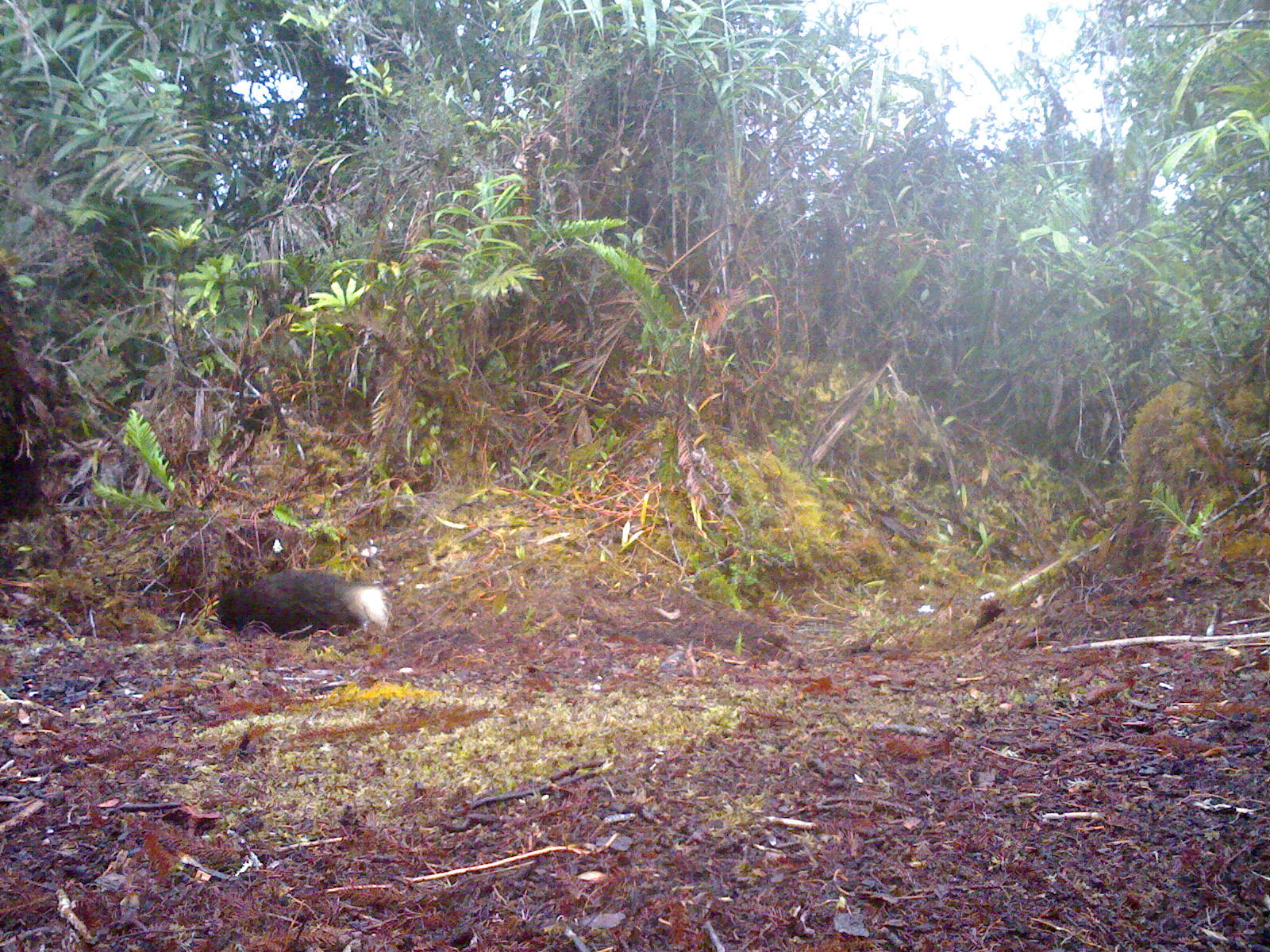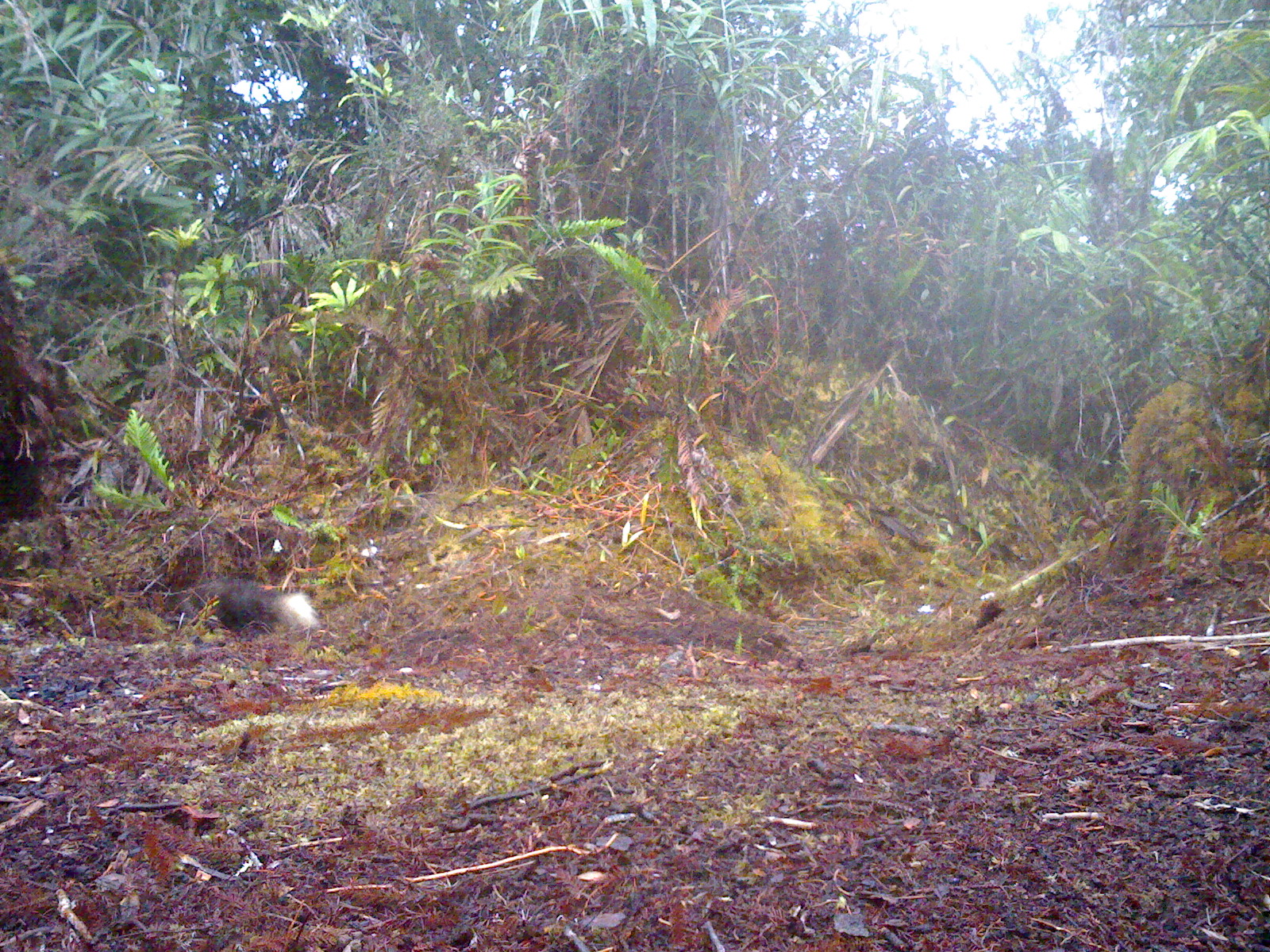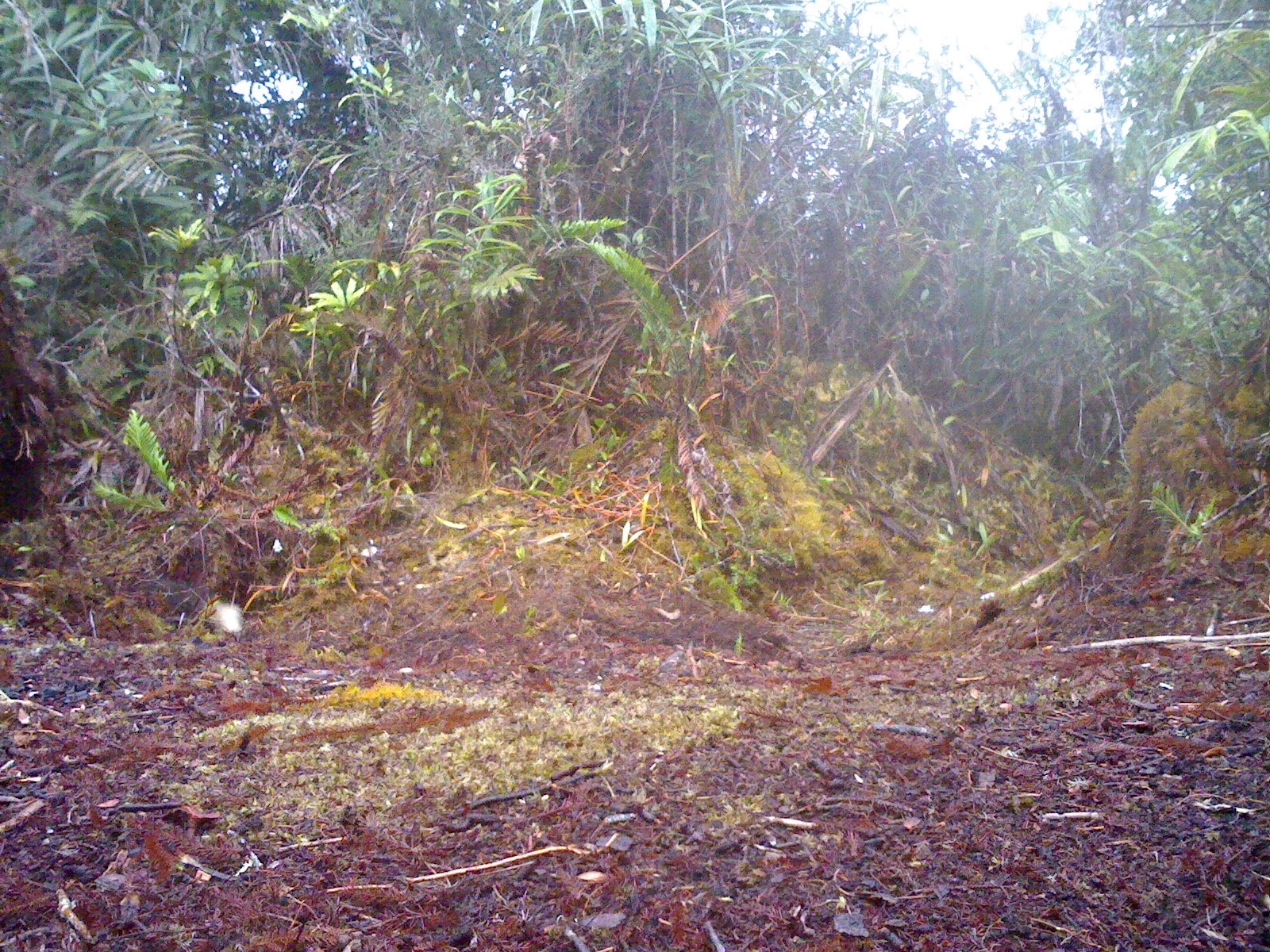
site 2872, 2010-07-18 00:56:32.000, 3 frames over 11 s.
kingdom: Animalia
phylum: Chordata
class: Mammalia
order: Carnivora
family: Mustelidae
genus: Arctonyx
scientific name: Arctonyx hoevenii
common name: sumatran hog badger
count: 1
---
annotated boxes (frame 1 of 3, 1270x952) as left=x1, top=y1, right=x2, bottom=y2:
arctonyx hoevenii: left=210, top=566, right=392, bottom=642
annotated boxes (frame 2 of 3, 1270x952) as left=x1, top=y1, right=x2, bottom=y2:
arctonyx hoevenii: left=194, top=582, right=319, bottom=634